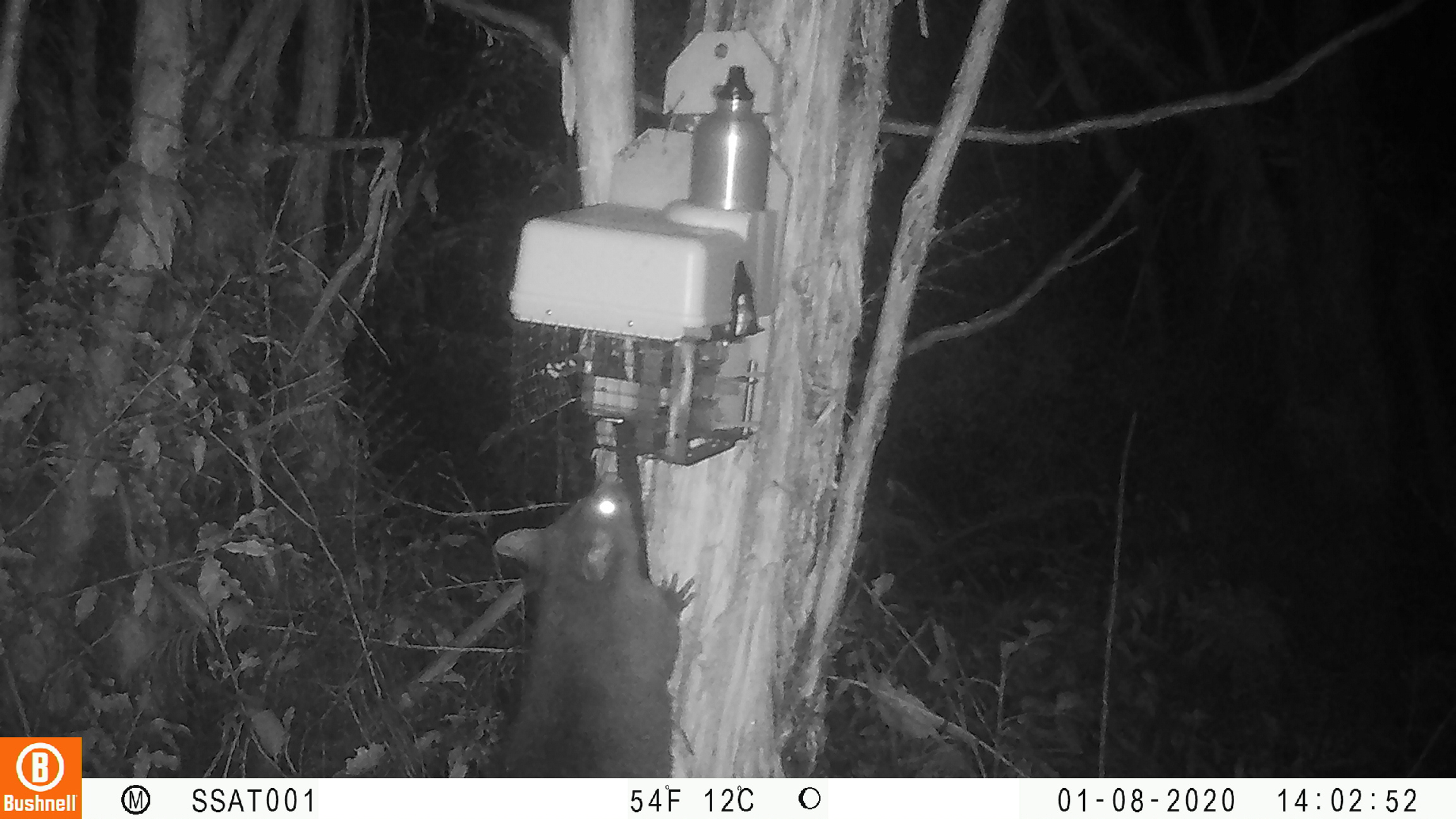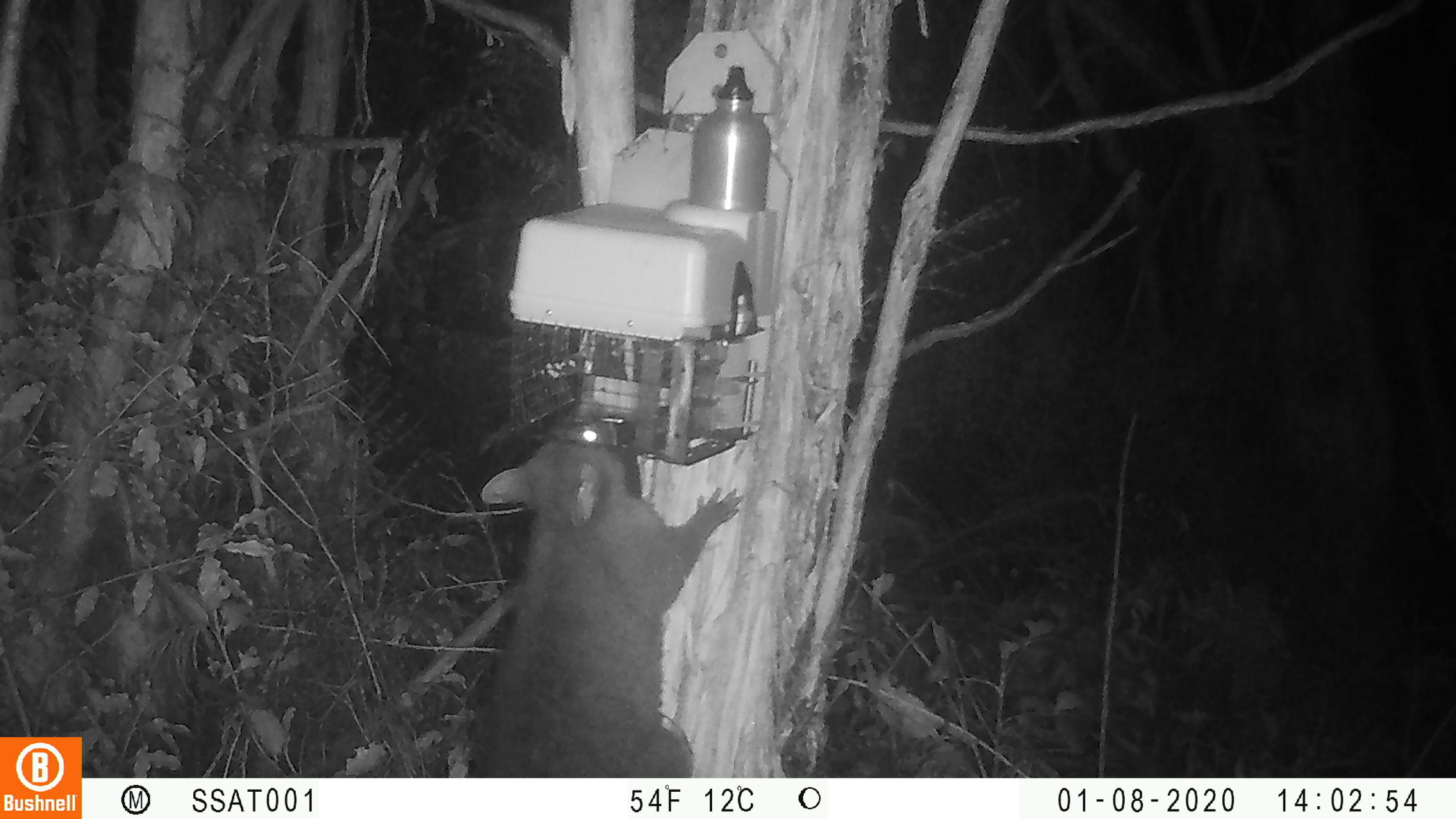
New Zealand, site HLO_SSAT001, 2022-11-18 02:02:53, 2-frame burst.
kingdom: Animalia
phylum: Chordata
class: Mammalia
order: Diprotodontia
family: Phalangeridae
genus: Trichosurus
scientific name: Trichosurus vulpecula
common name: common brushtail possum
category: possum